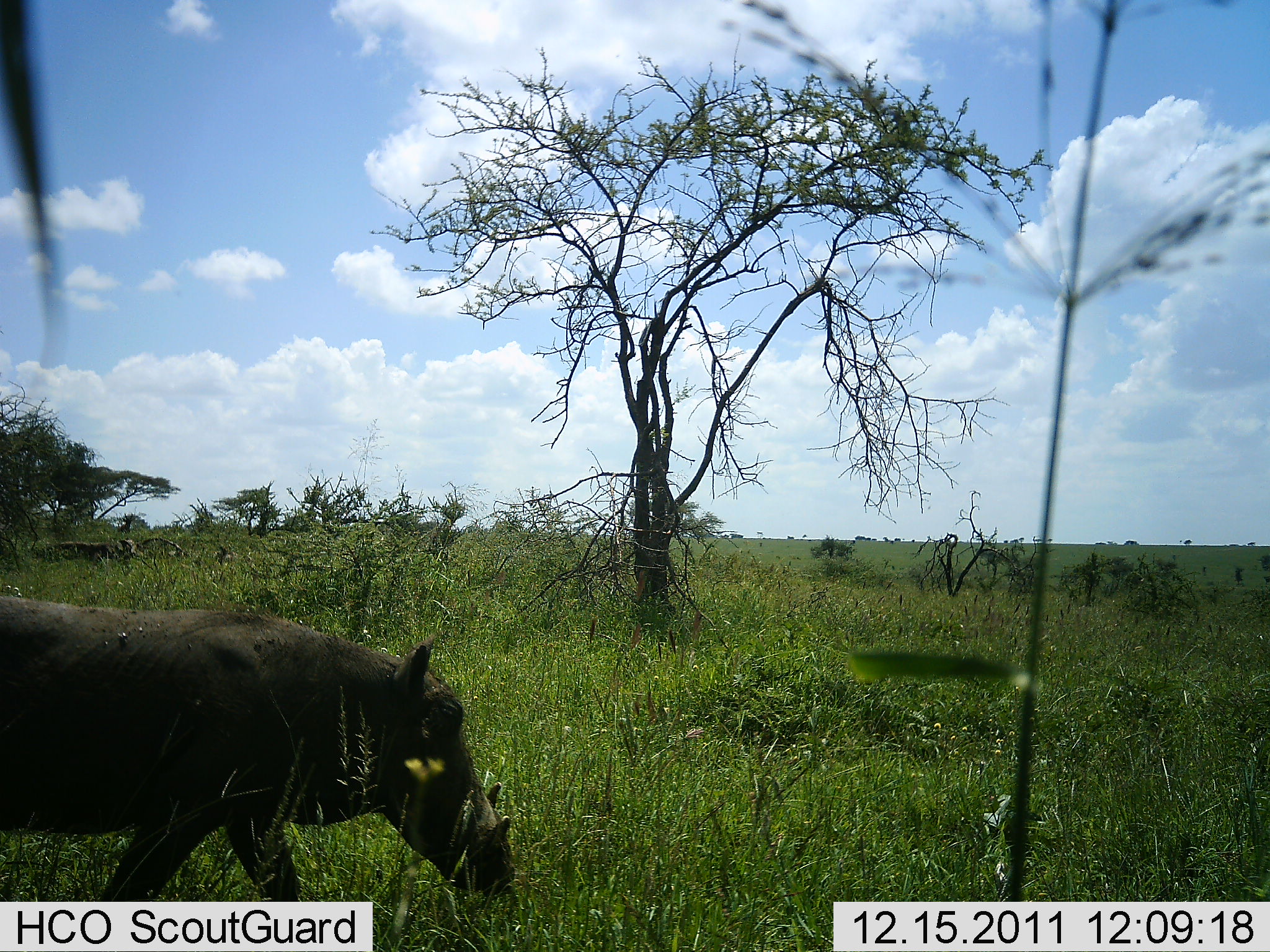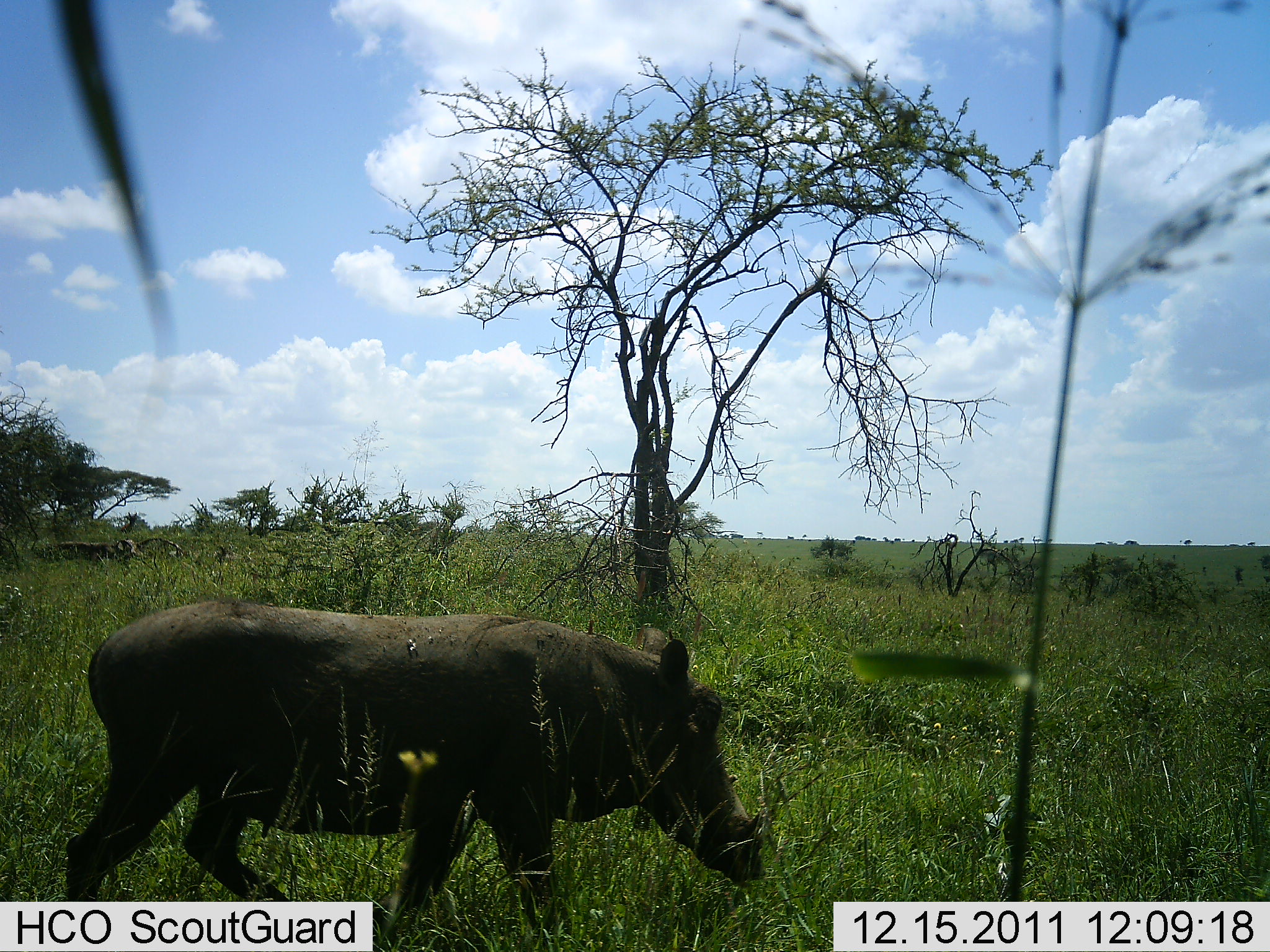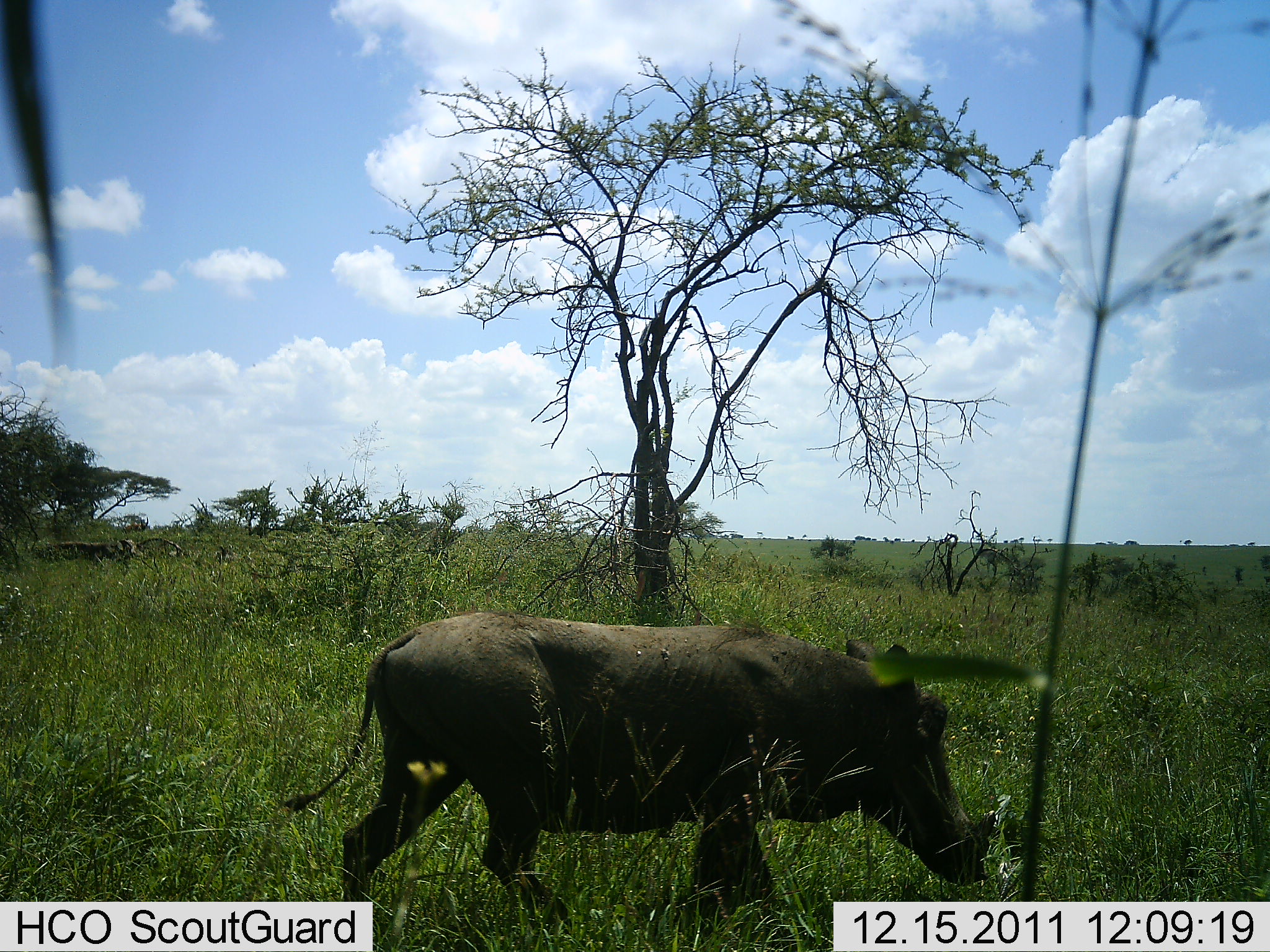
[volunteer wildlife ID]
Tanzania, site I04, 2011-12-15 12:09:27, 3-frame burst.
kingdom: Animalia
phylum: Chordata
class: Mammalia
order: Artiodactyla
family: Suidae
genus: Phacochoerus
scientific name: Phacochoerus africanus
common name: warthog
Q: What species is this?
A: Warthog (Phacochoerus africanus).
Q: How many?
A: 1.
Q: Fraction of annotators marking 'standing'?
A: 5%.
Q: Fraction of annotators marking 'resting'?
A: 0%.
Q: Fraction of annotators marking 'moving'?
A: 95%.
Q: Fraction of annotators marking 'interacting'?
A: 0%.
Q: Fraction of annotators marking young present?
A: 0%.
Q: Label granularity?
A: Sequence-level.